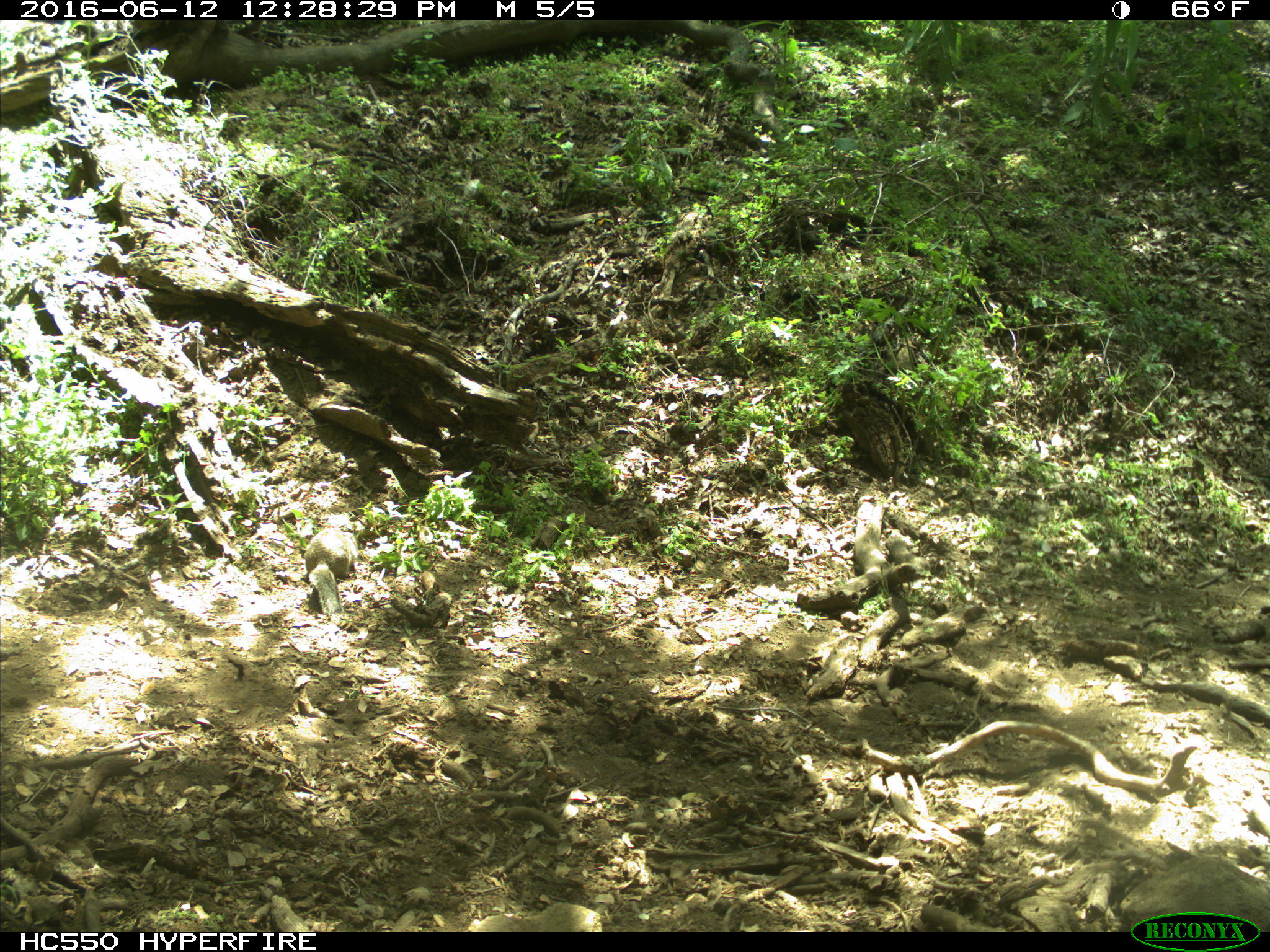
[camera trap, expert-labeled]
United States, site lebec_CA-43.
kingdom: Animalia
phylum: Chordata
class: Mammalia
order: Rodentia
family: Sciuridae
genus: Otospermophilus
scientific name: Otospermophilus beecheyi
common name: california ground squirrel